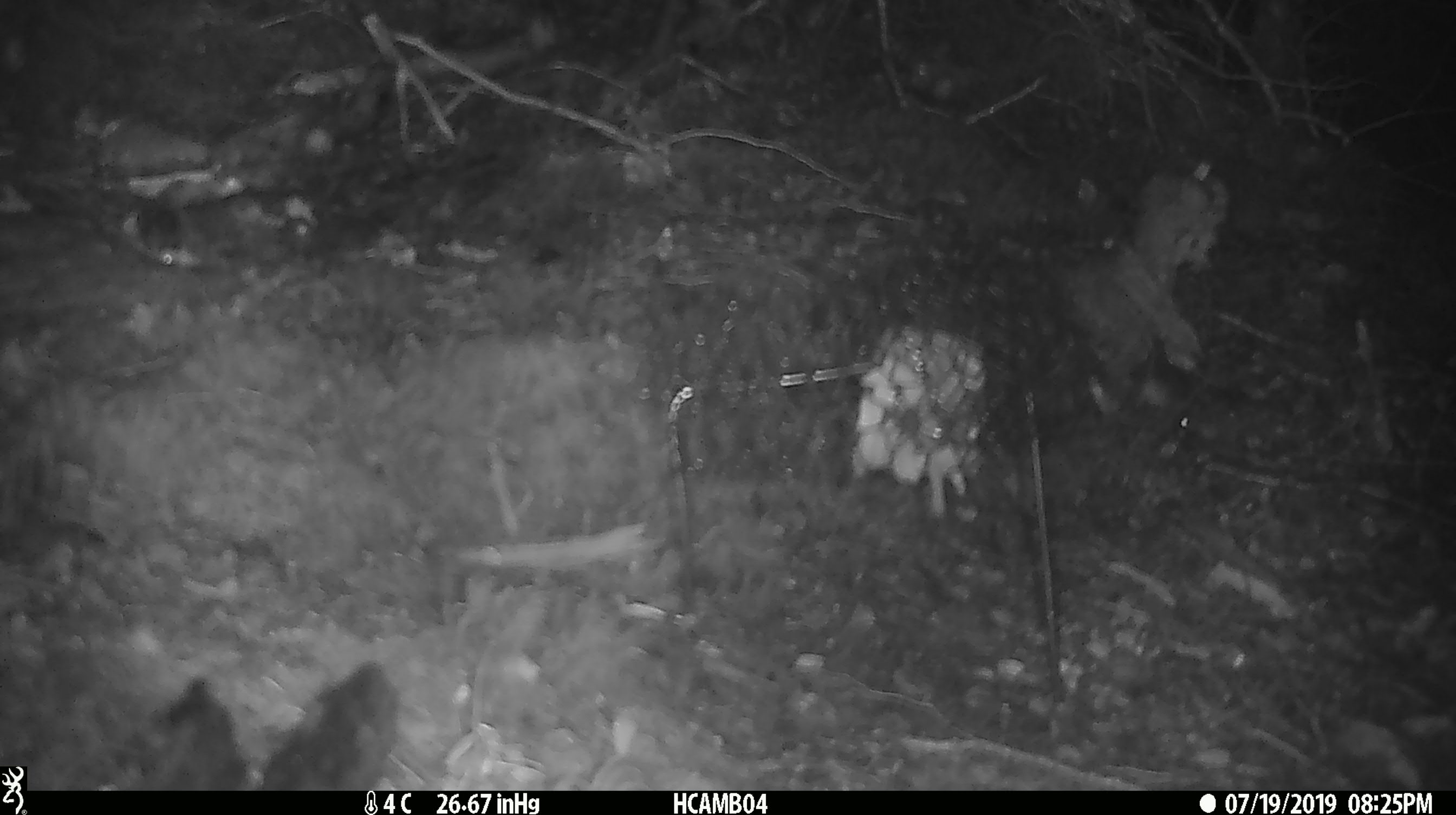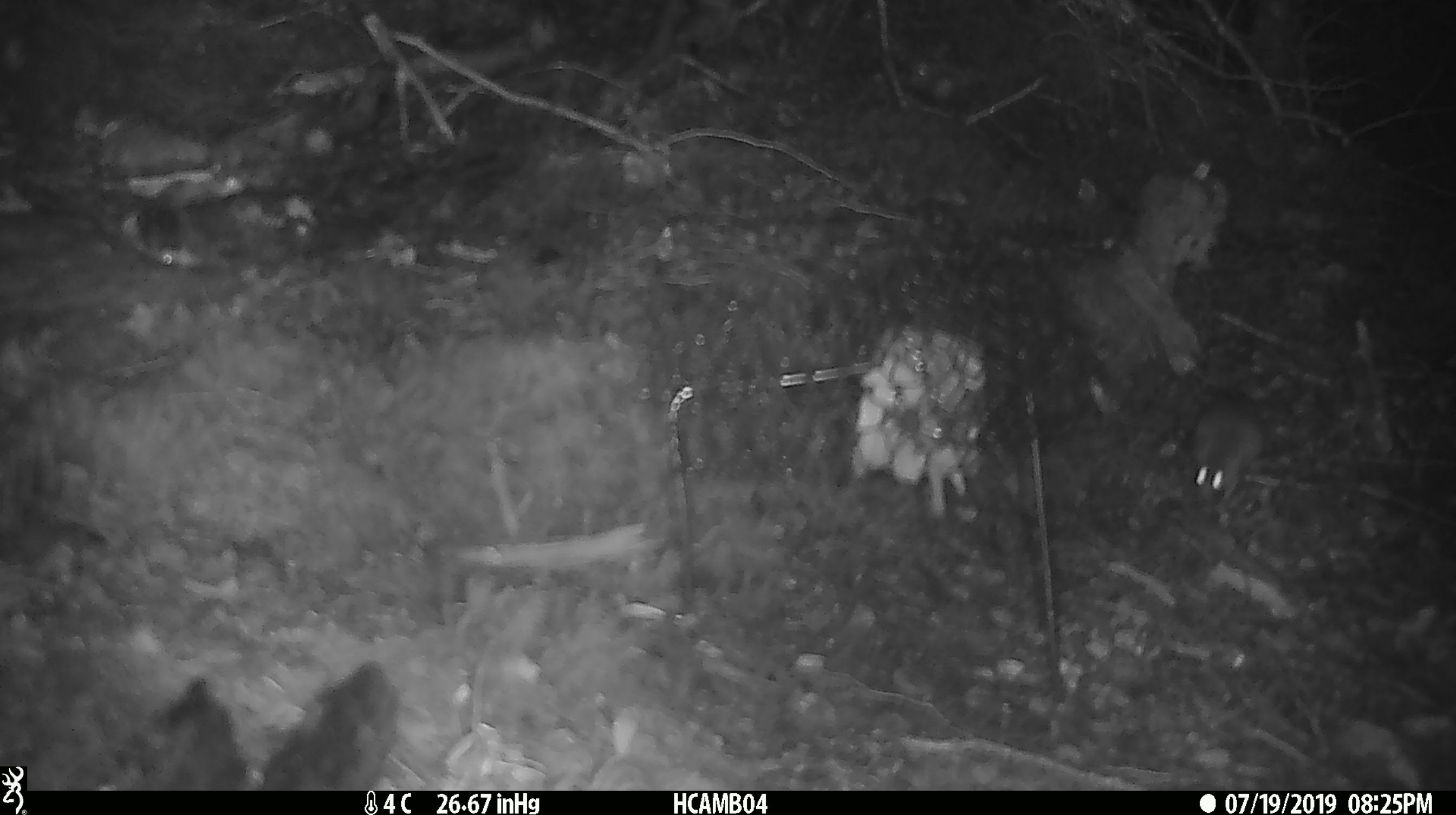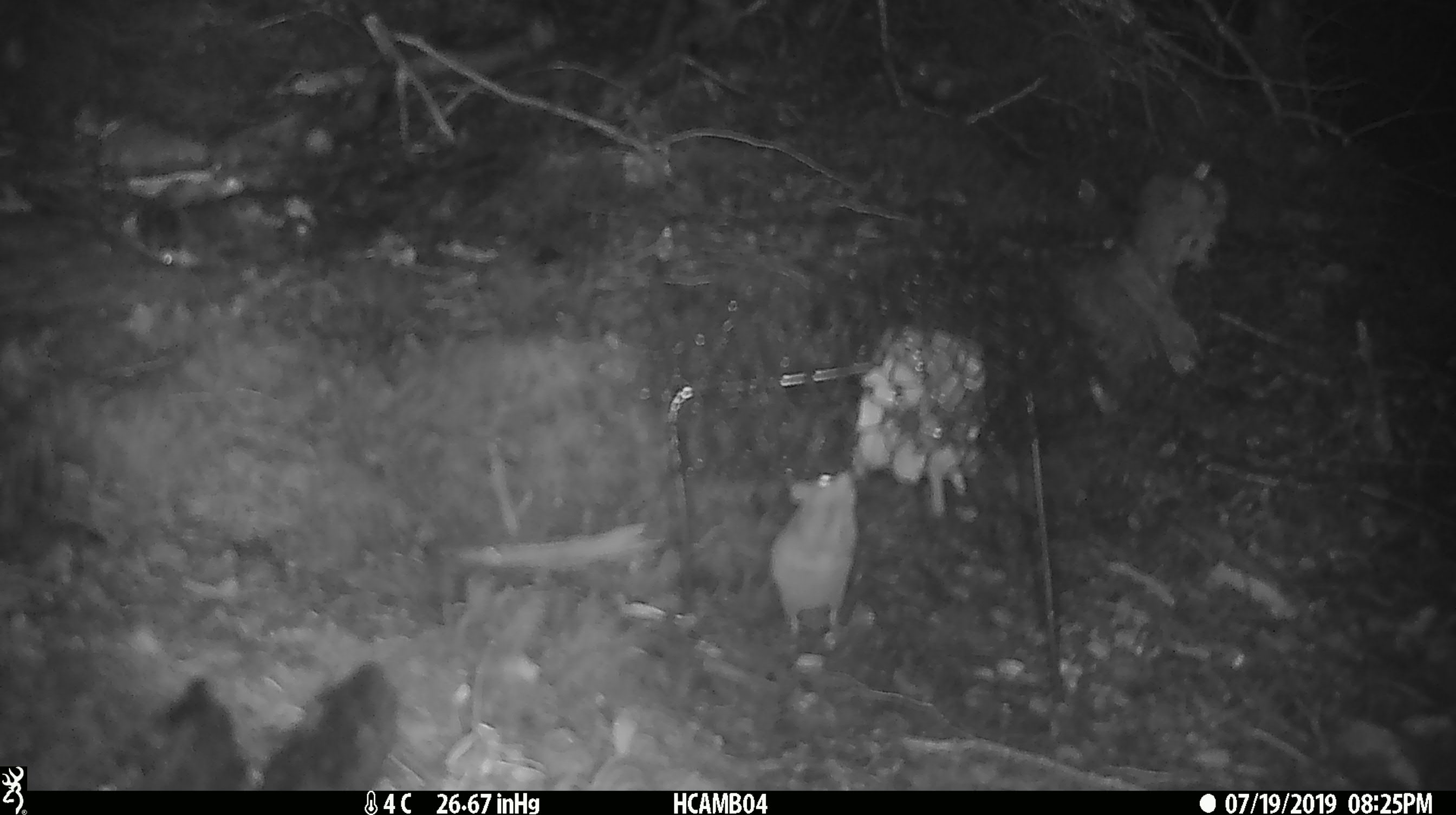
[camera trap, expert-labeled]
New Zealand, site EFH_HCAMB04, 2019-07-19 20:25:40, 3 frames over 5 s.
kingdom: Animalia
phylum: Chordata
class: Mammalia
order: Rodentia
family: Muridae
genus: Mus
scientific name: Mus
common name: mouse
Mouse (Mus).